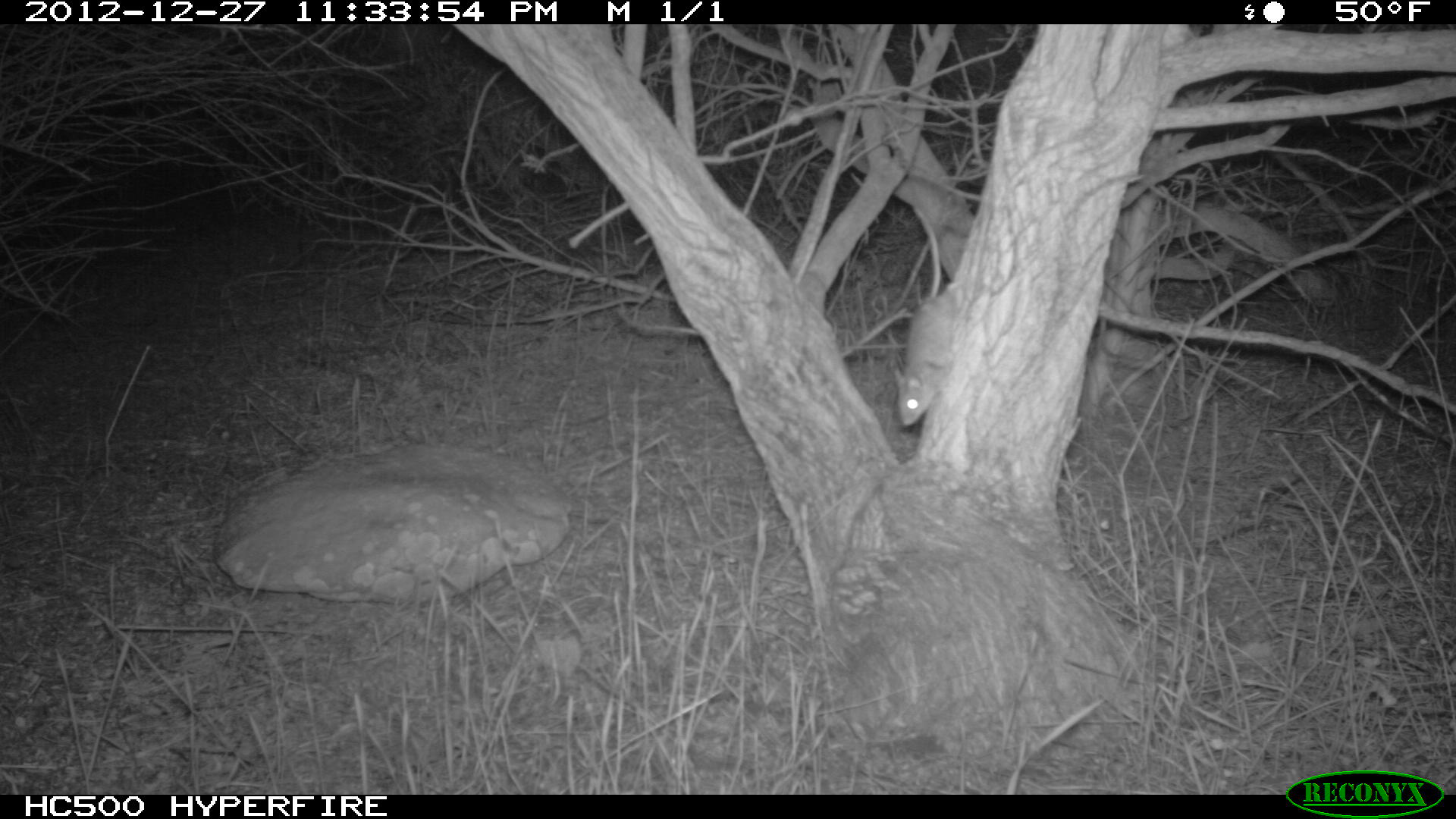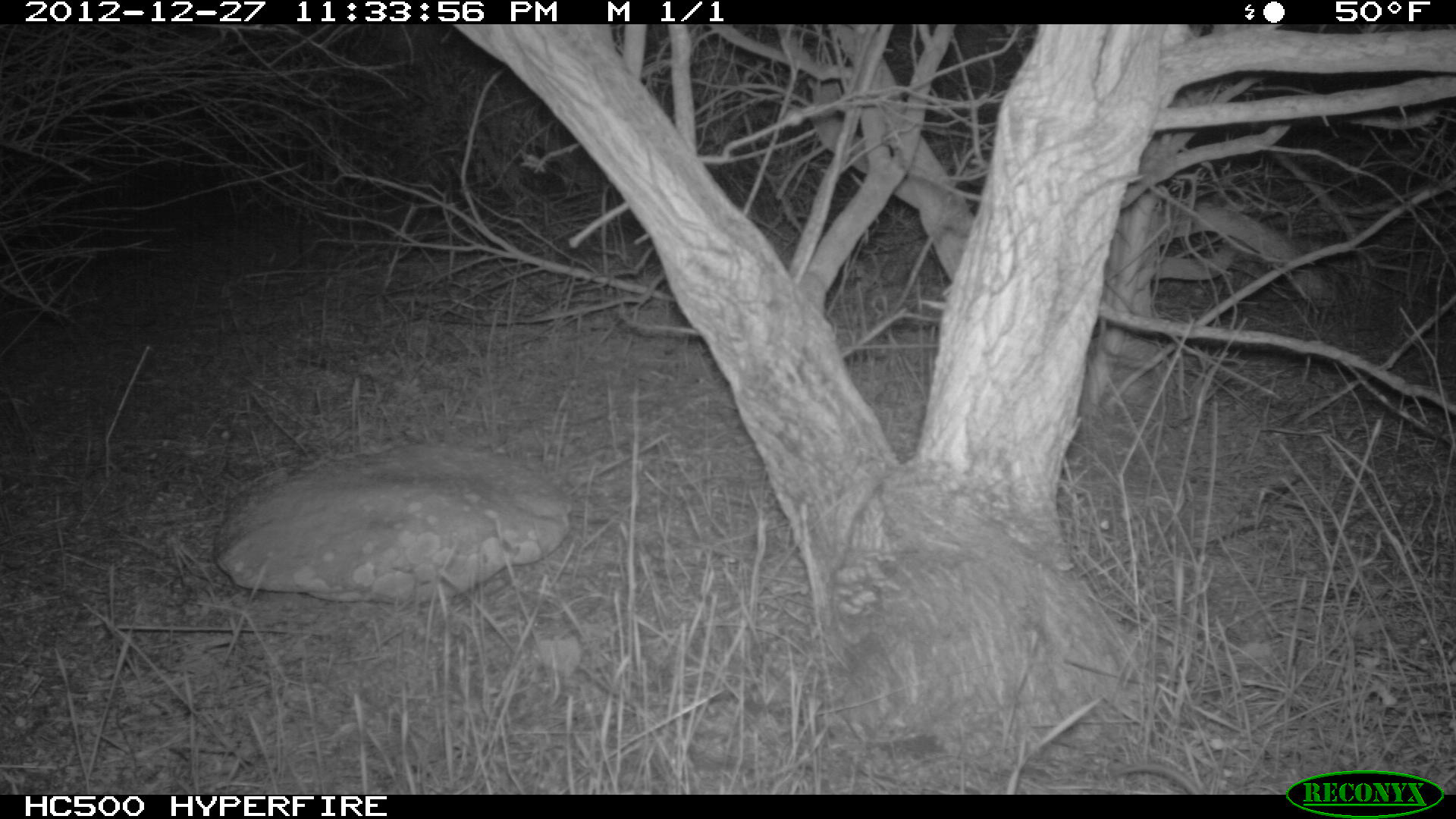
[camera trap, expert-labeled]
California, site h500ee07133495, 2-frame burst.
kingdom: Animalia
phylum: Chordata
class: Mammalia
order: Rodentia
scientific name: Rodentia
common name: rodent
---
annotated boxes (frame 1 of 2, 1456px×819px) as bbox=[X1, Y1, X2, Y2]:
rodent: bbox=[892, 205, 954, 425]